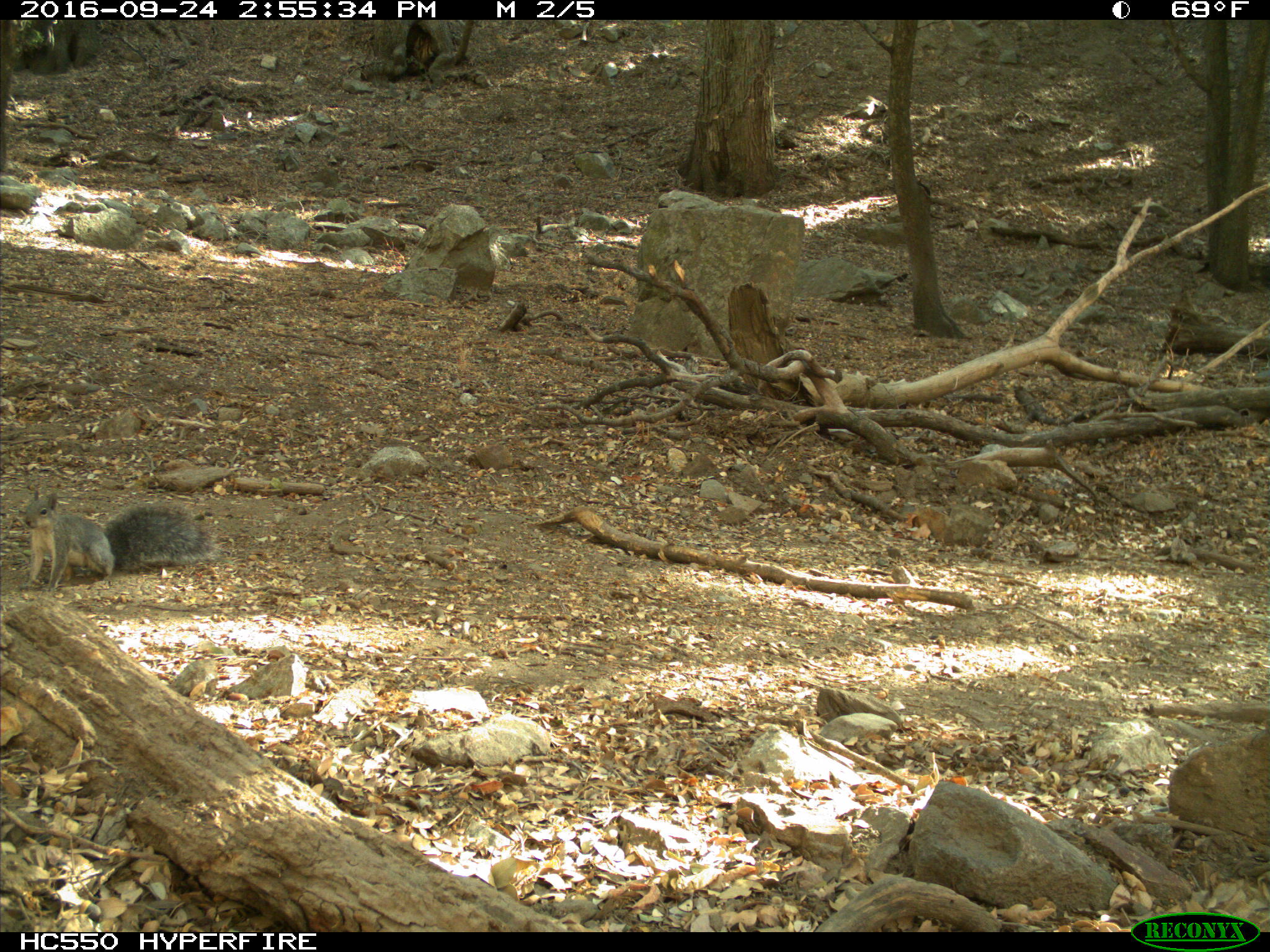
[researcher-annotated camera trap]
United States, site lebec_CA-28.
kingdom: Animalia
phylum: Chordata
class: Mammalia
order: Rodentia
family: Sciuridae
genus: Sciurus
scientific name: Sciurus carolinensis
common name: eastern gray squirrel